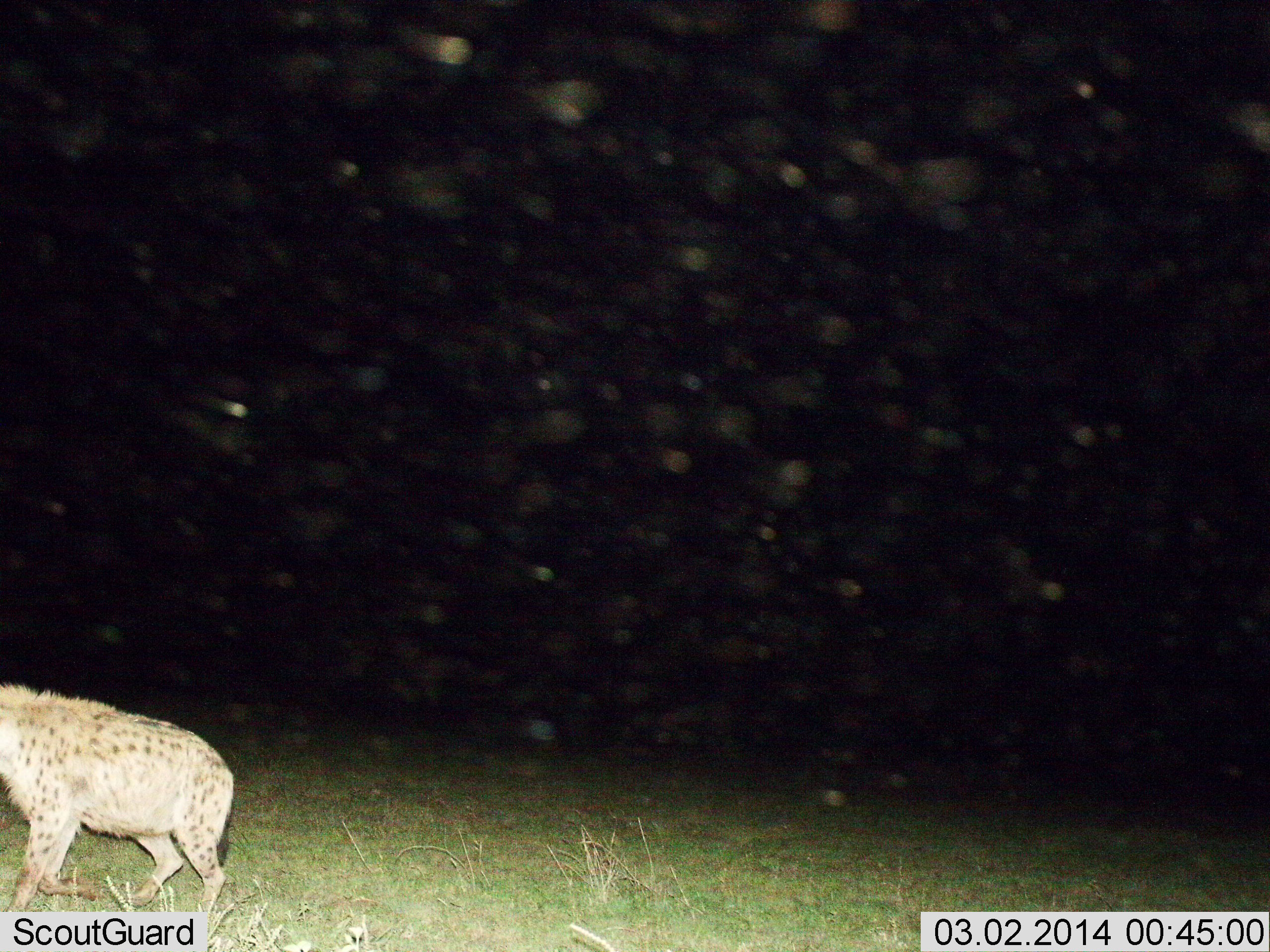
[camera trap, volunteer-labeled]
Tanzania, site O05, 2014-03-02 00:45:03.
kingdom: Animalia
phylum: Chordata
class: Mammalia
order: Carnivora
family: Hyaenidae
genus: Crocuta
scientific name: Crocuta crocuta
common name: spotted hyena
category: hyenaspotted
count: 1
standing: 28%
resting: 0%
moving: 75%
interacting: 0%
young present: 0%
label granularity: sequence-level